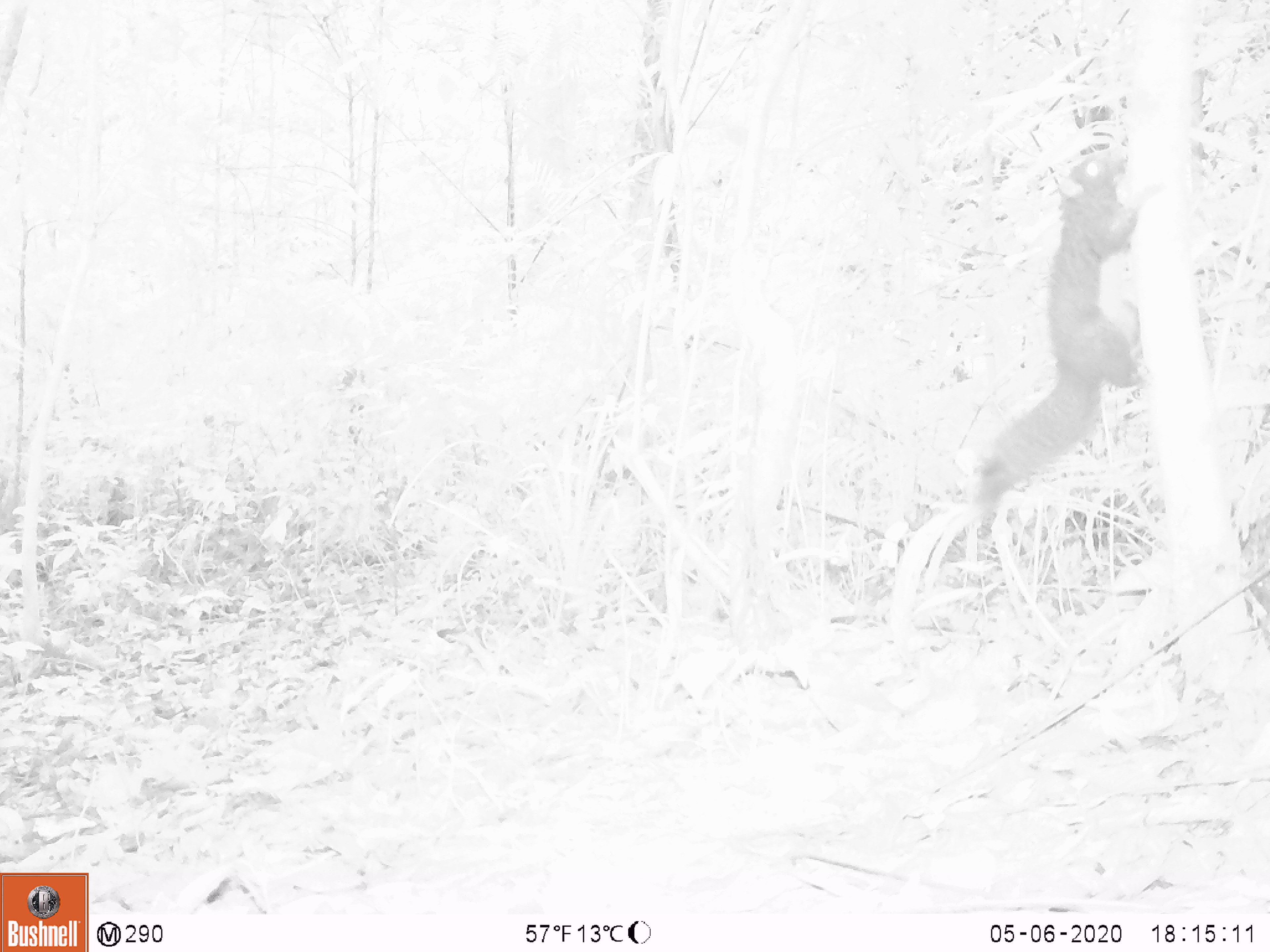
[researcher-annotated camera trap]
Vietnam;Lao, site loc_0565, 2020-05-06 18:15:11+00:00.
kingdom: Animalia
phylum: Chordata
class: Mammalia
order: Rodentia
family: Sciuridae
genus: Callosciurus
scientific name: Callosciurus erythraeus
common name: pallas's squirrel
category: pallass squirrel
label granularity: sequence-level